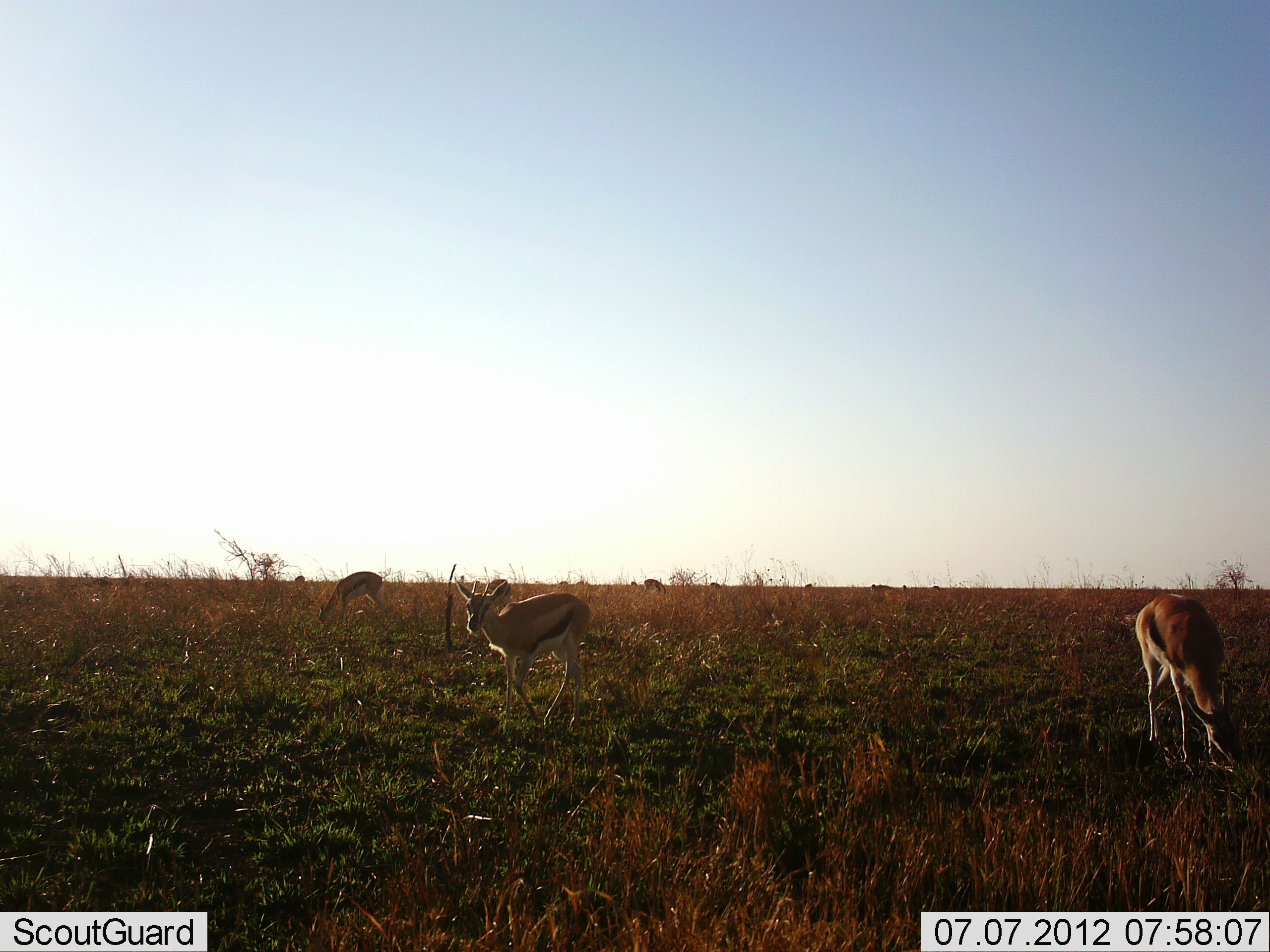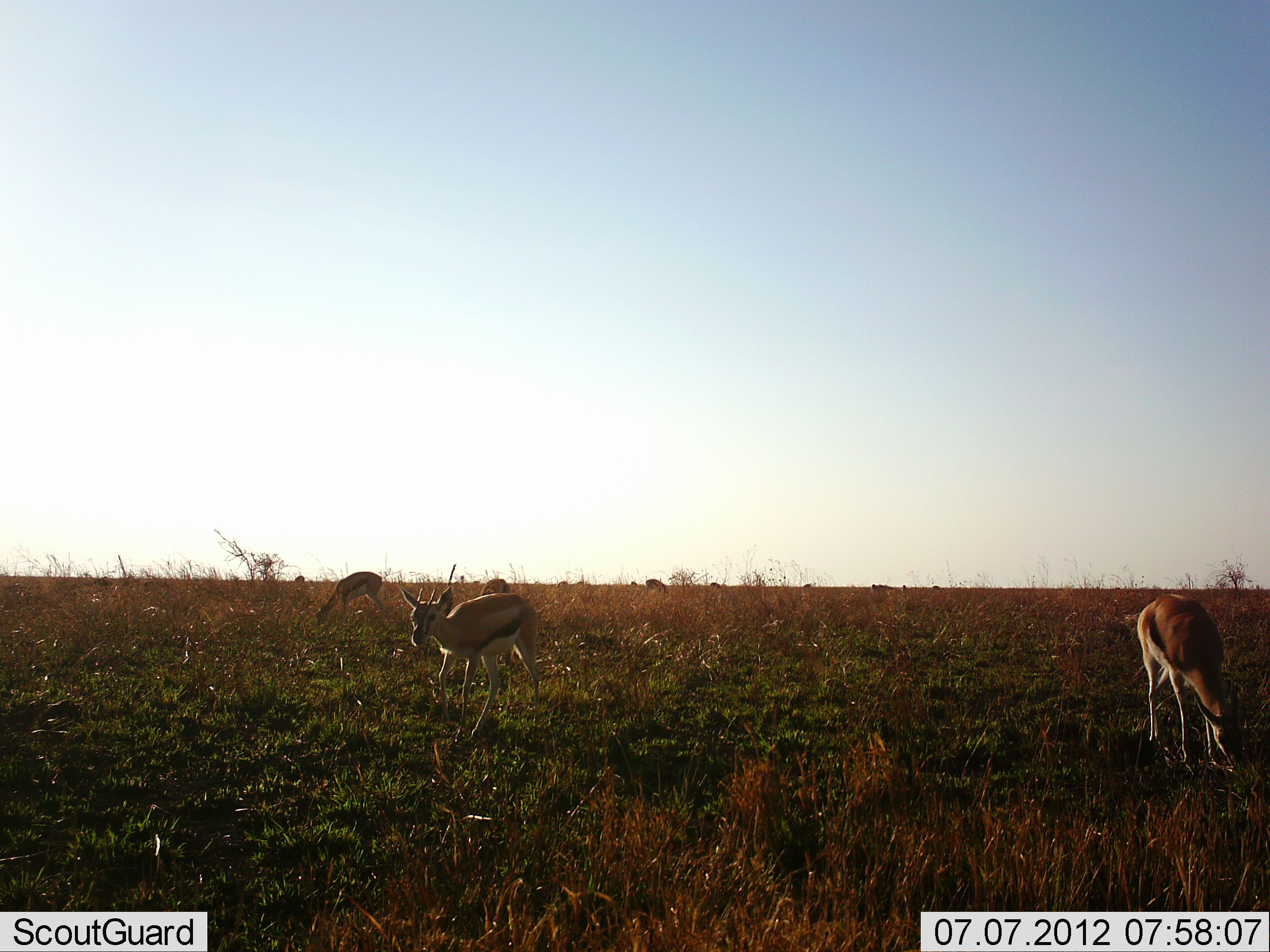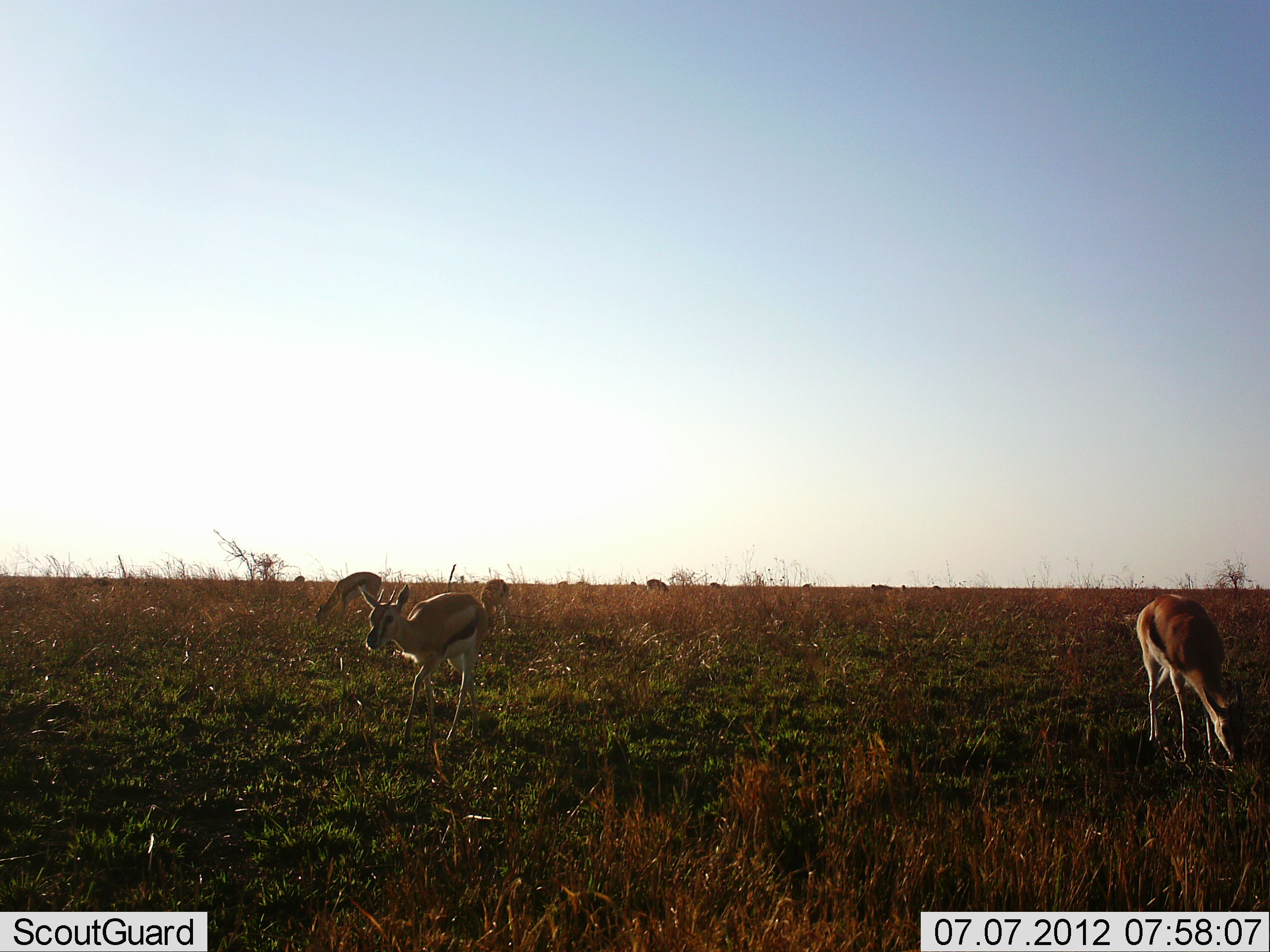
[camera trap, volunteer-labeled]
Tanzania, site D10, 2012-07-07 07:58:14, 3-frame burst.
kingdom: Animalia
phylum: Chordata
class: Mammalia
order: Artiodactyla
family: Bovidae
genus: Eudorcas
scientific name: Eudorcas thomsonii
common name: thomson's gazelle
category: gazellethomsons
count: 4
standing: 40%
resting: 0%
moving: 70%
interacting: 0%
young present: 10%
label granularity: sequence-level